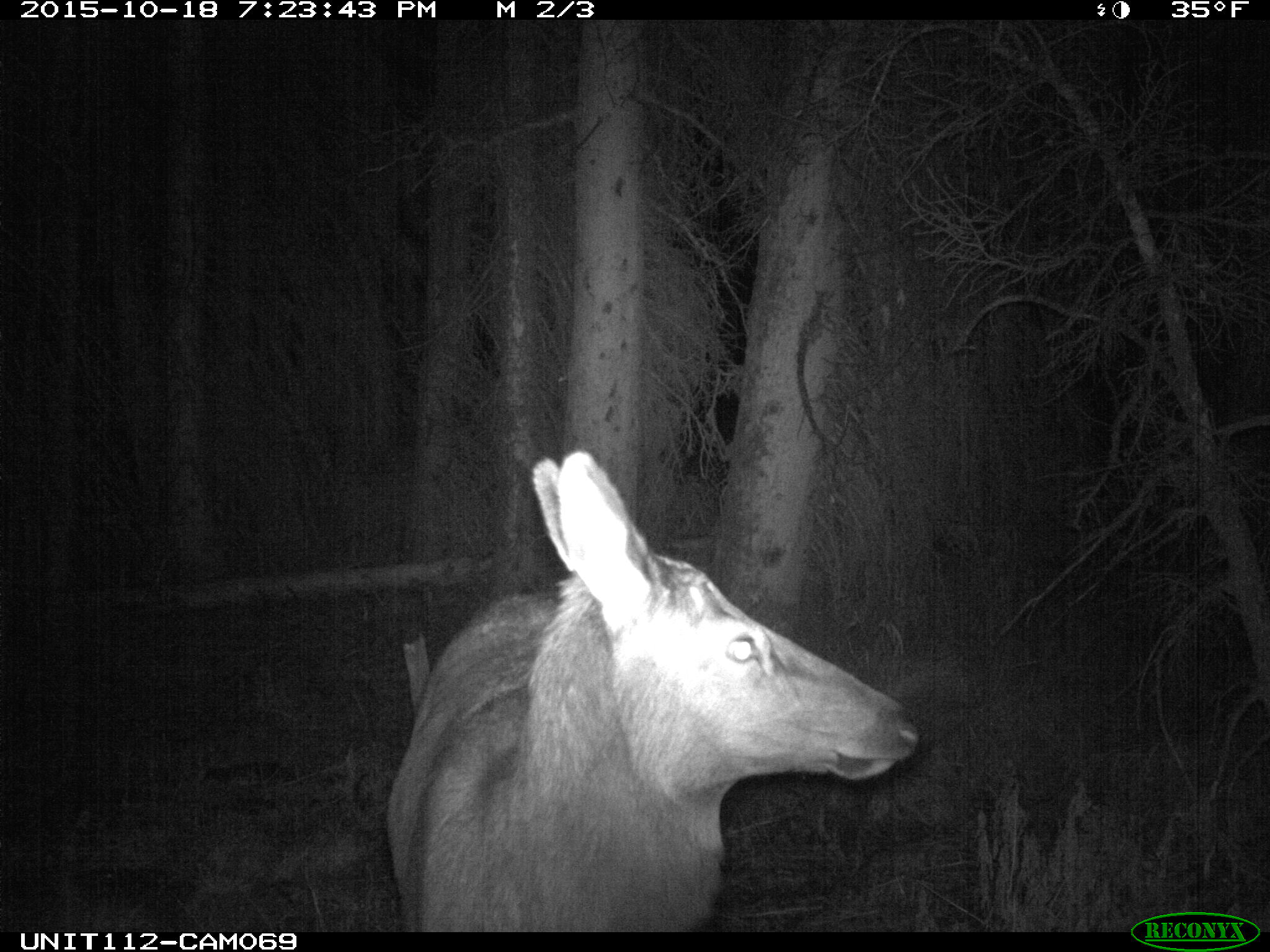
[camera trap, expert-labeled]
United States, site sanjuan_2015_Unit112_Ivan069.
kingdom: Animalia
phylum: Chordata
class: Mammalia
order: Artiodactyla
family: Cervidae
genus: Cervus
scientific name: Cervus elaphus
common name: red deer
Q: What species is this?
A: Cervus elaphus (red deer).